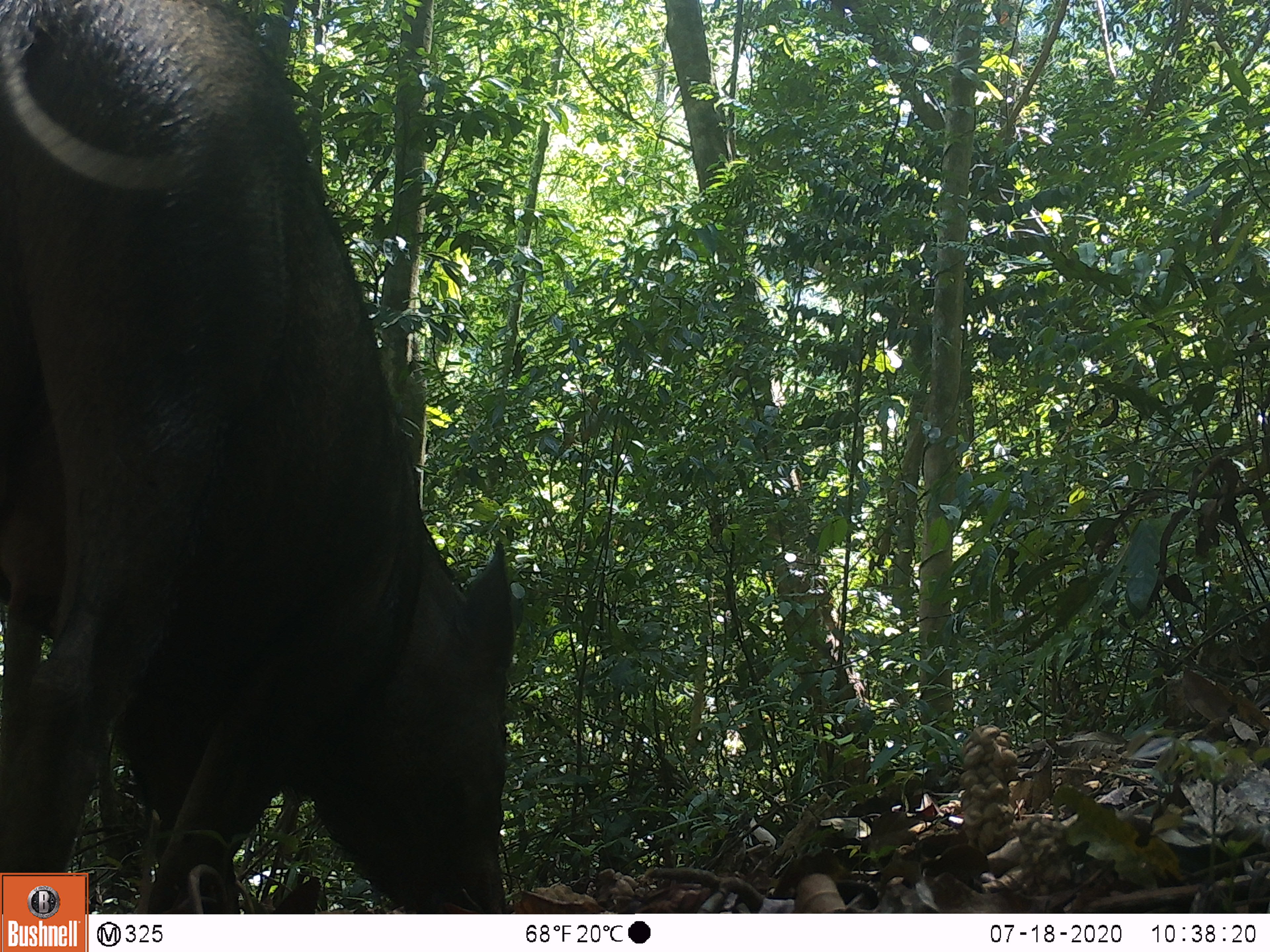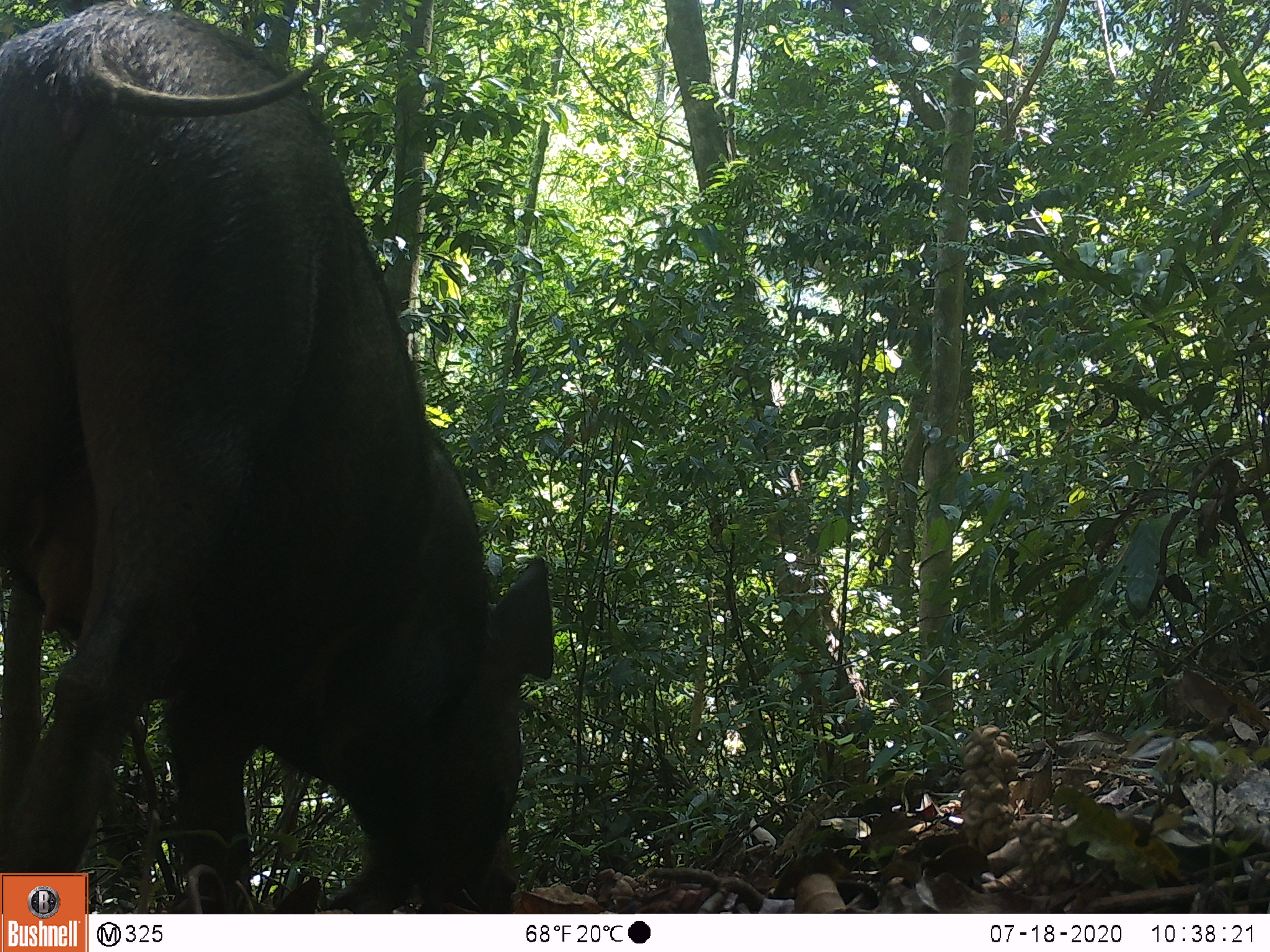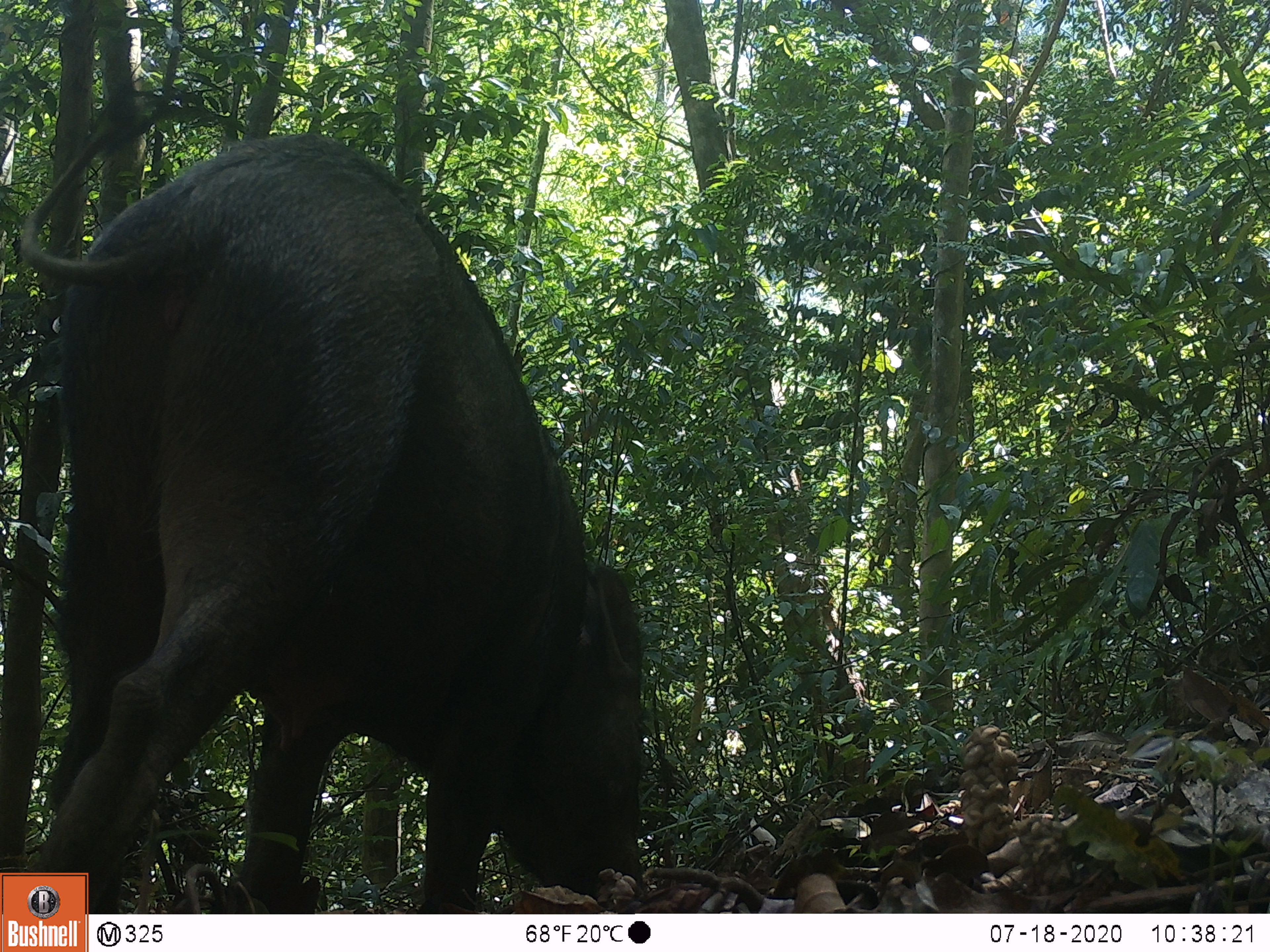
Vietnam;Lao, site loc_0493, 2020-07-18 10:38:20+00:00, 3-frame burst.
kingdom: Animalia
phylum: Chordata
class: Mammalia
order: Artiodactyla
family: Suidae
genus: Sus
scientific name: Sus scrofa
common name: eurasian wild pig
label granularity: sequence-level